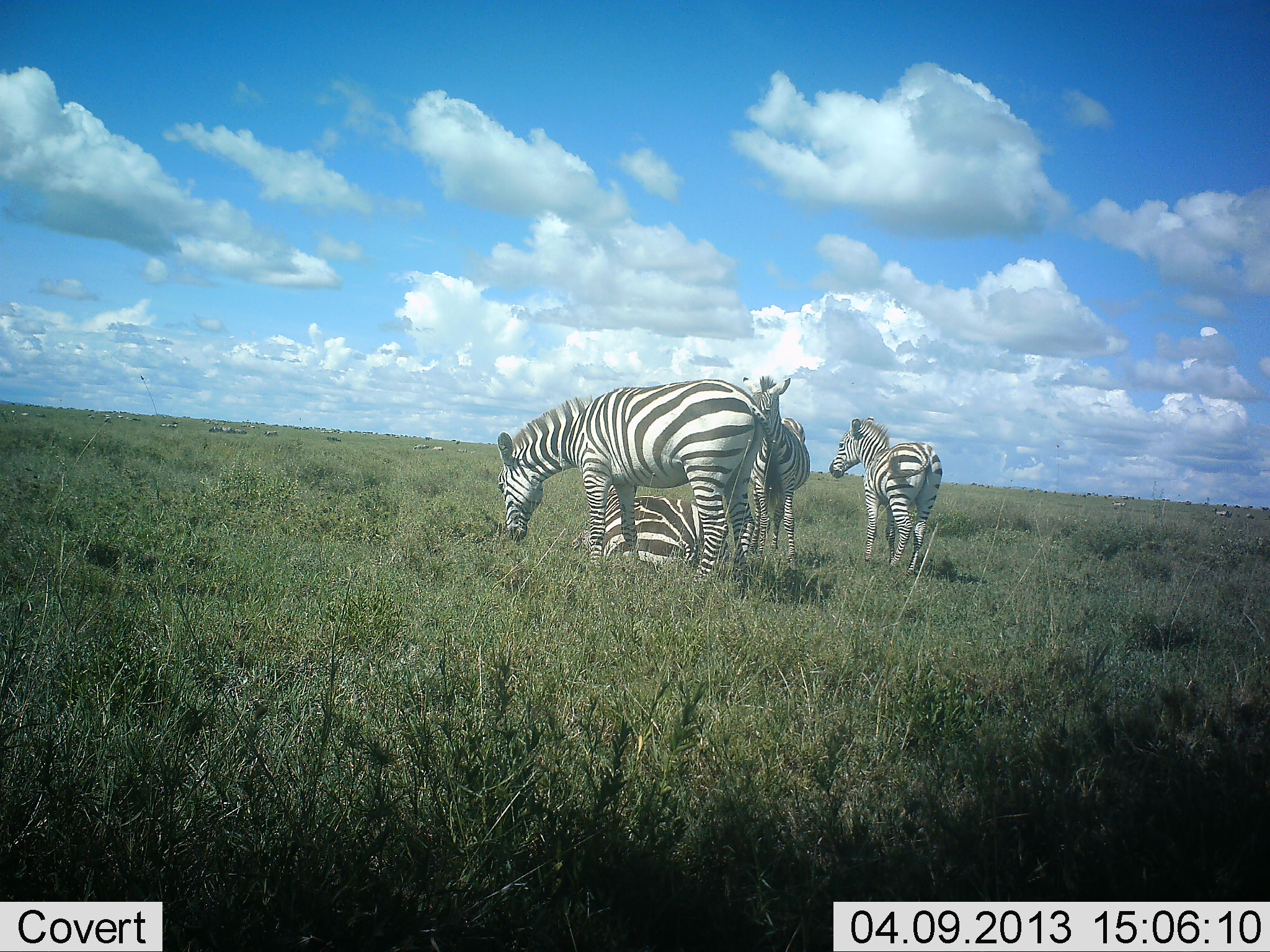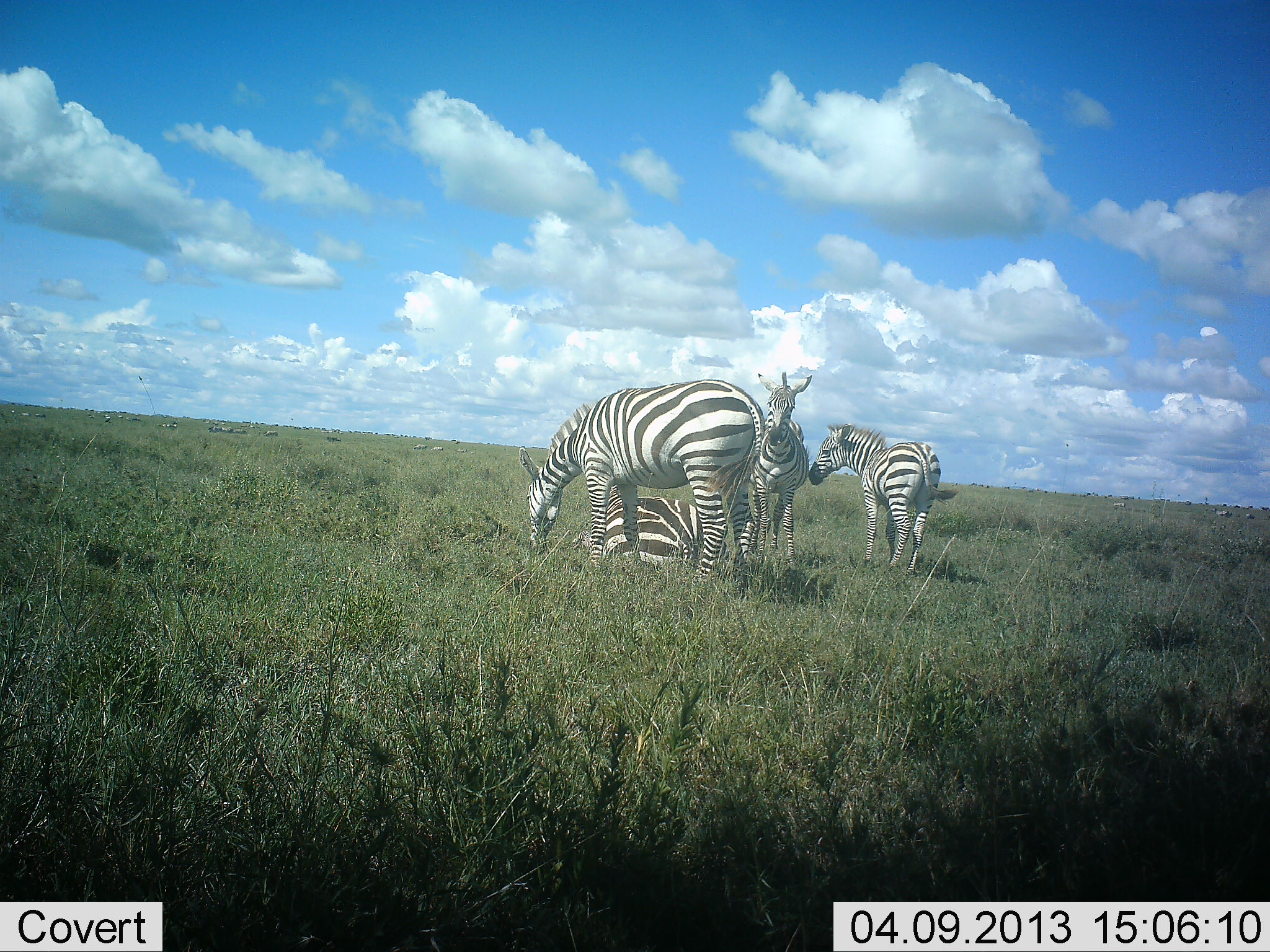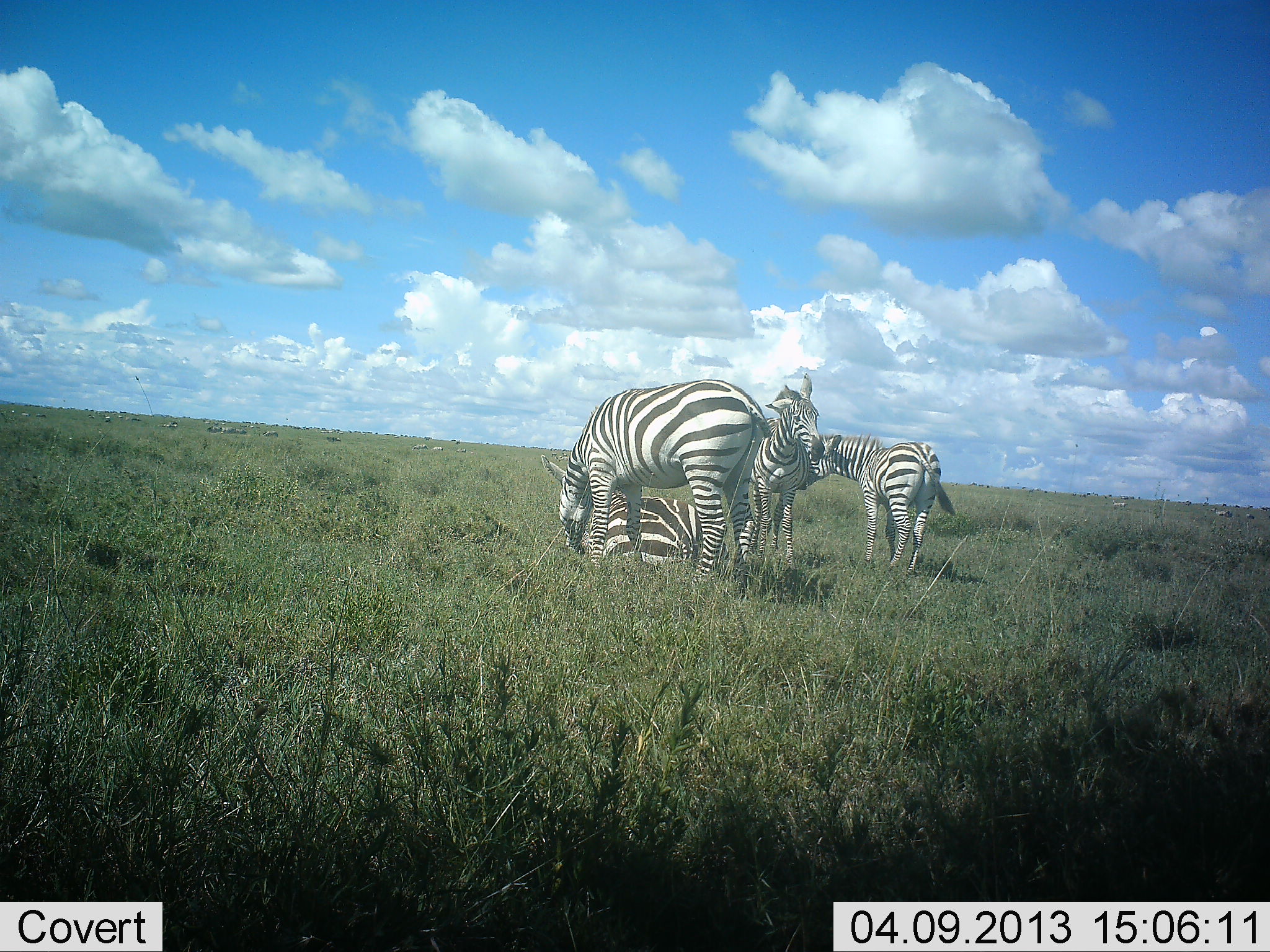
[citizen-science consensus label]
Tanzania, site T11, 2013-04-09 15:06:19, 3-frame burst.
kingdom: Animalia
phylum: Chordata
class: Mammalia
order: Perissodactyla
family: Equidae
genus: Equus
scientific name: Equus quagga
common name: plains zebra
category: zebra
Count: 4.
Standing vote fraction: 90%.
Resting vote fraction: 93%.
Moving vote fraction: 3%.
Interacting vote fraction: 7%.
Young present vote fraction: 14%.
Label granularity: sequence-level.